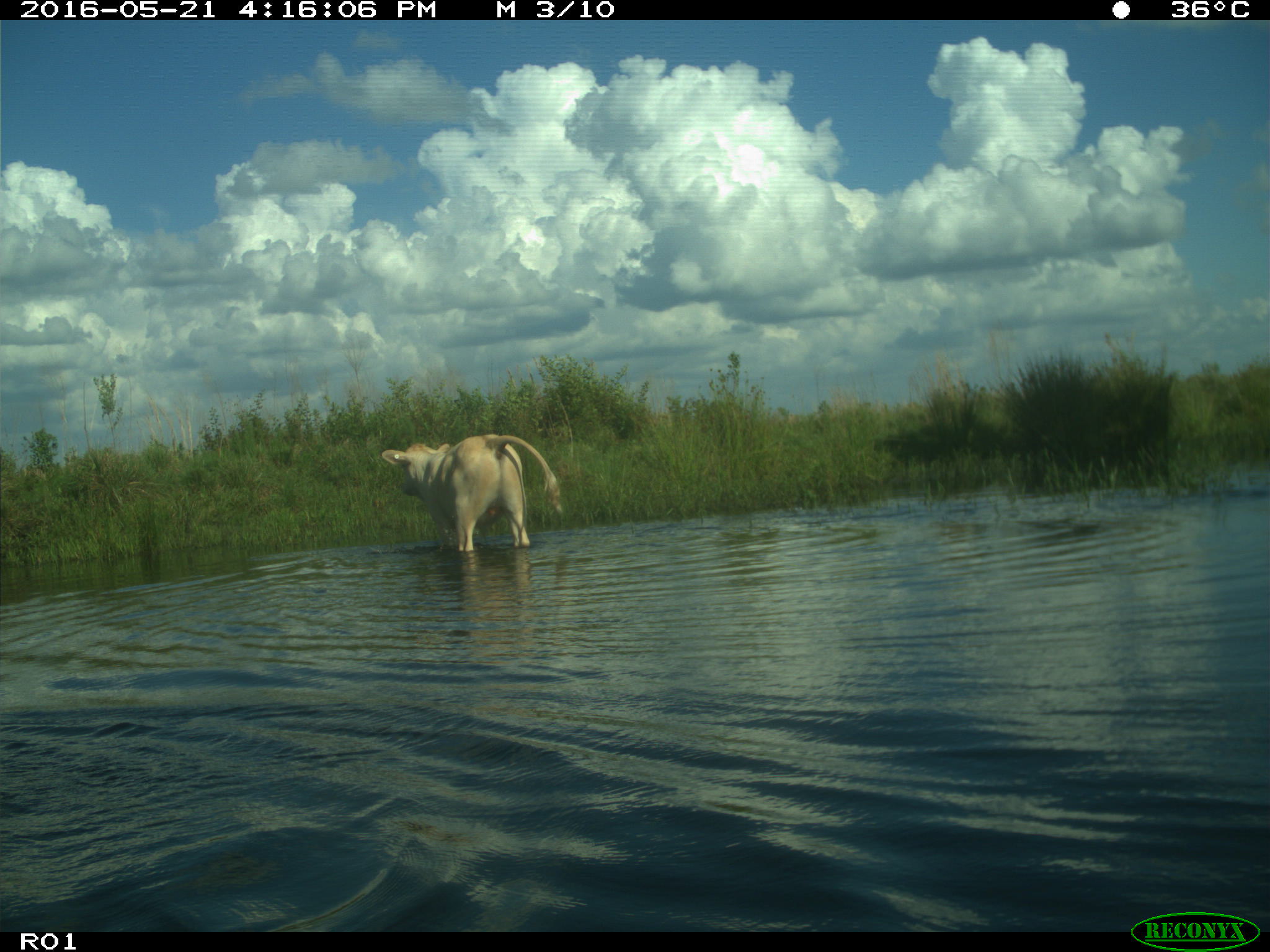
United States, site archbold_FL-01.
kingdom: Animalia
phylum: Chordata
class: Mammalia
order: Artiodactyla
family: Bovidae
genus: Bos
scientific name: Bos taurus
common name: domestic cow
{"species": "Bos taurus (domestic cow)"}